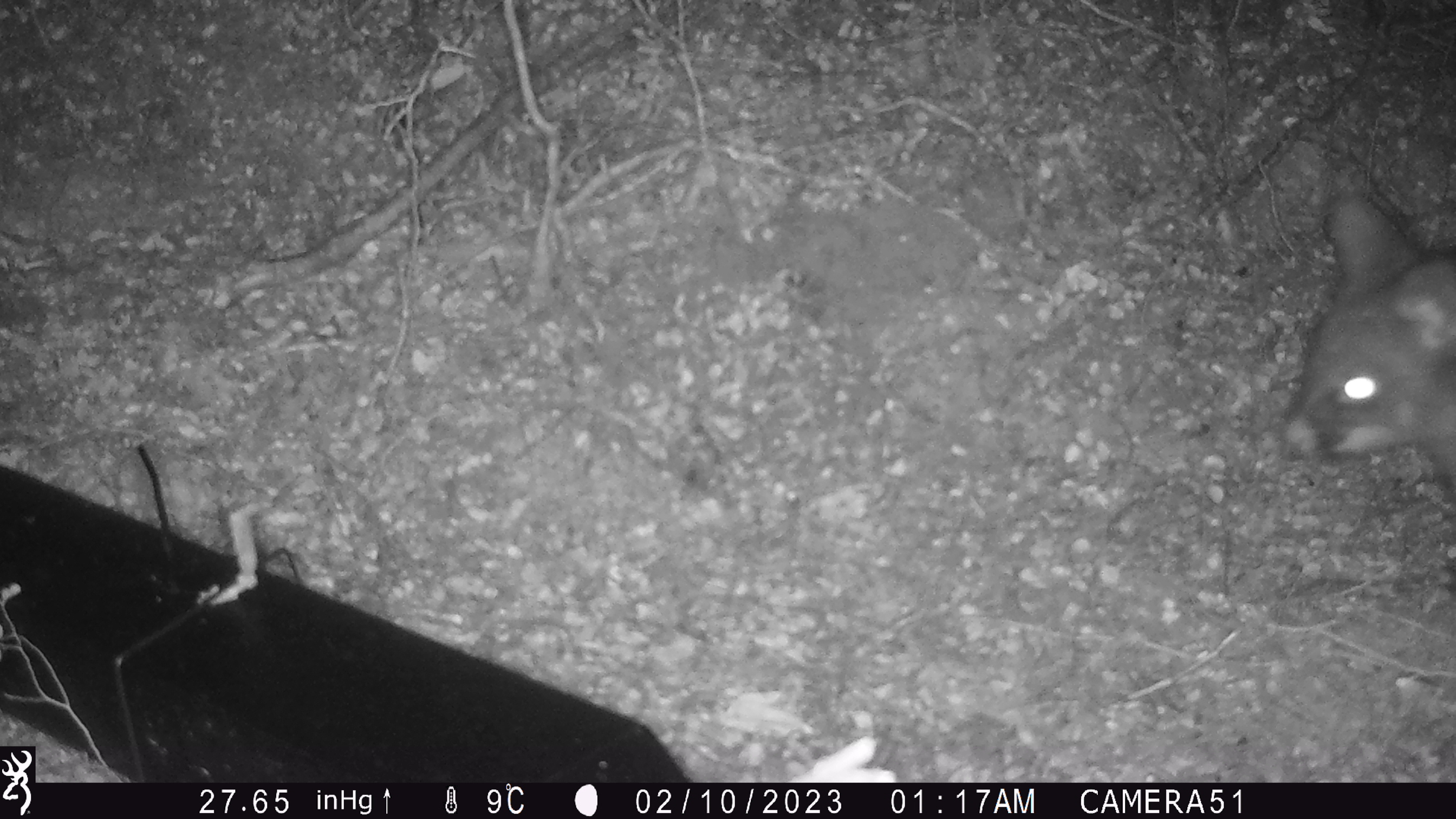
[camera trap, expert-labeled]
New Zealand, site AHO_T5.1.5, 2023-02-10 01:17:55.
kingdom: Animalia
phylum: Chordata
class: Mammalia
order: Carnivora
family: Mustelidae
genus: Mustela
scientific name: Mustela erminea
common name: stoat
Stoat (Mustela erminea).